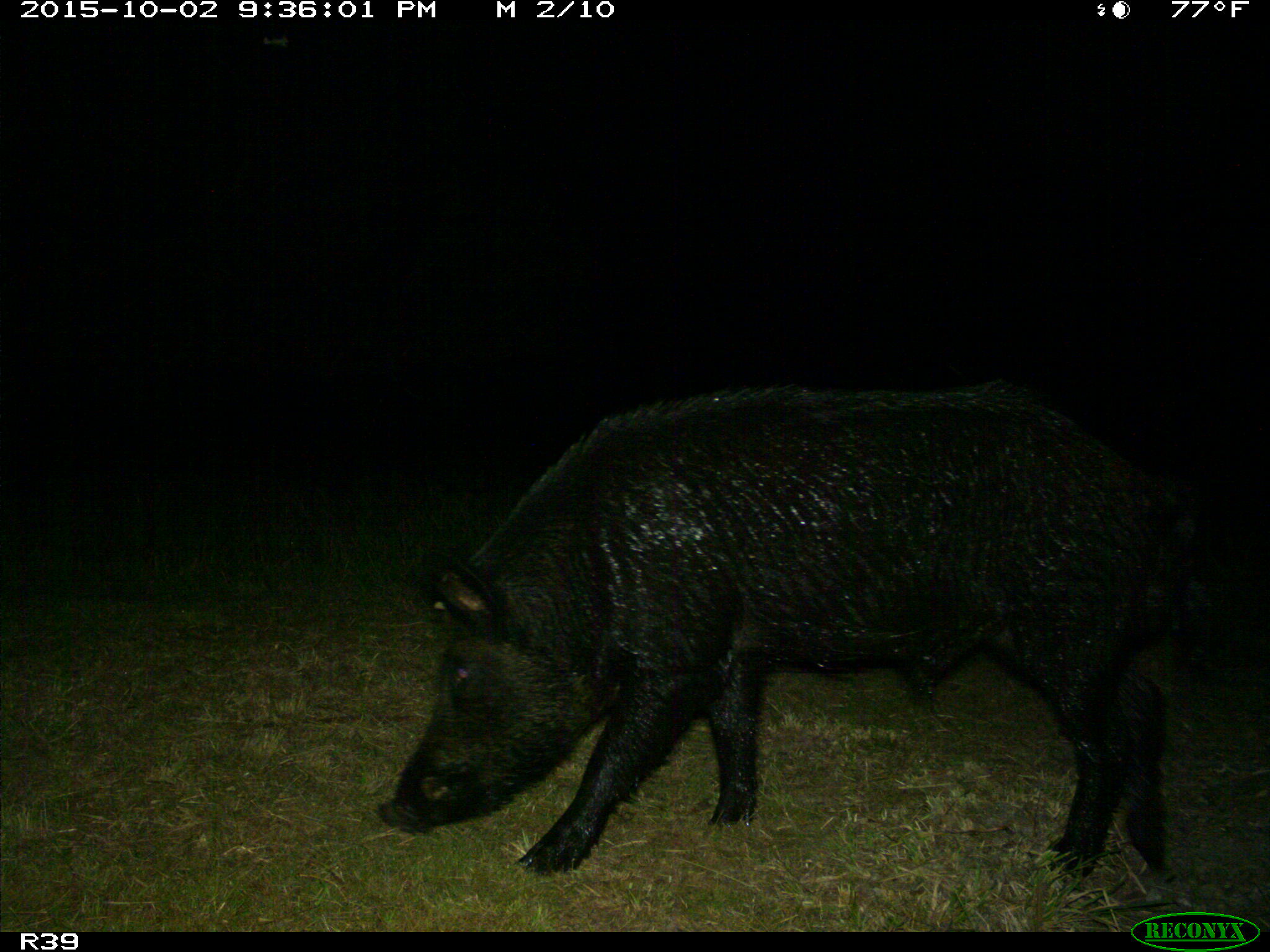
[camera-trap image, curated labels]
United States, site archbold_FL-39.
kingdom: Animalia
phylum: Chordata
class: Mammalia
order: Artiodactyla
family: Suidae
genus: Sus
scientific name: Sus scrofa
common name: wild boar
Sus scrofa (wild boar).